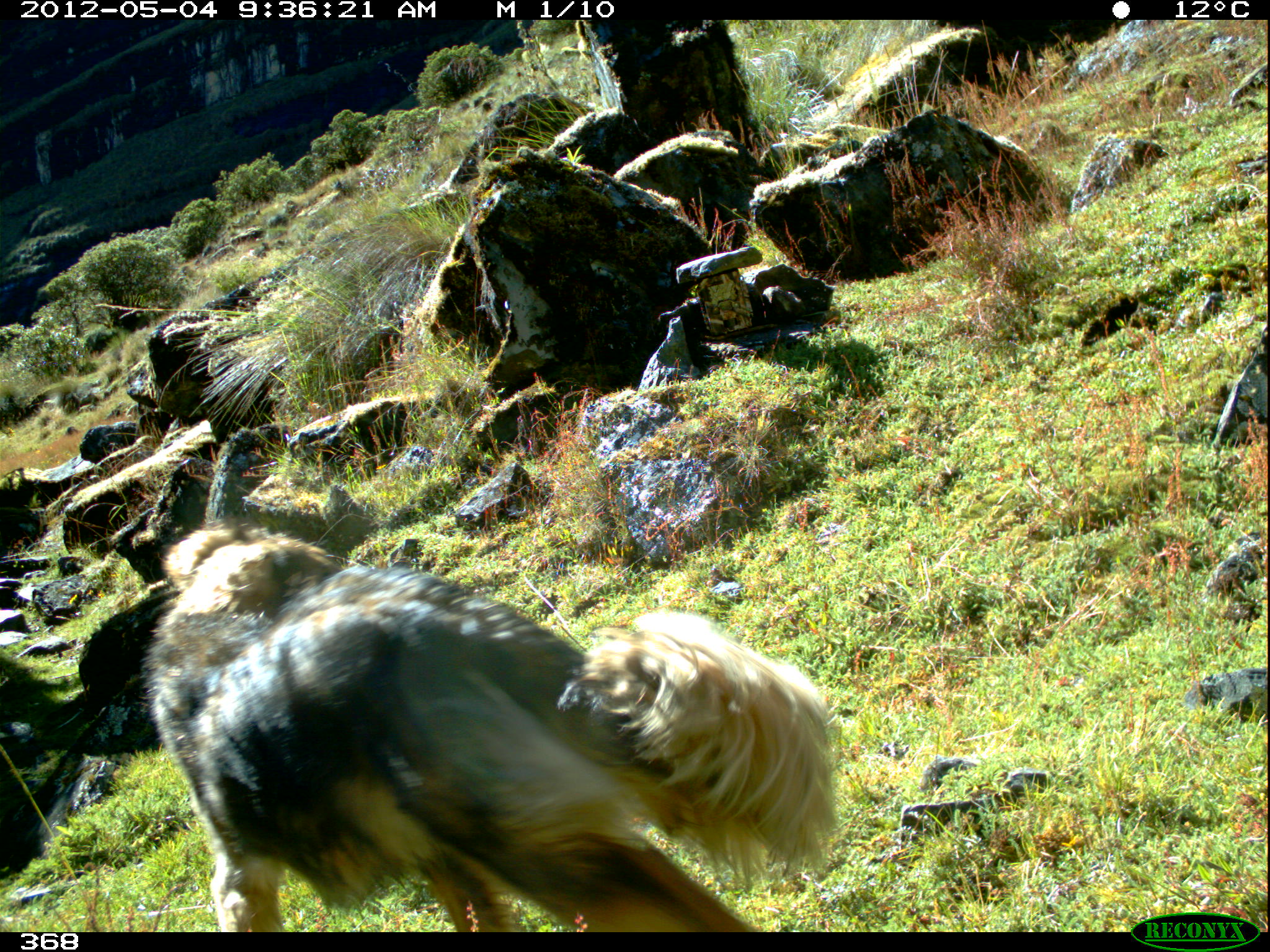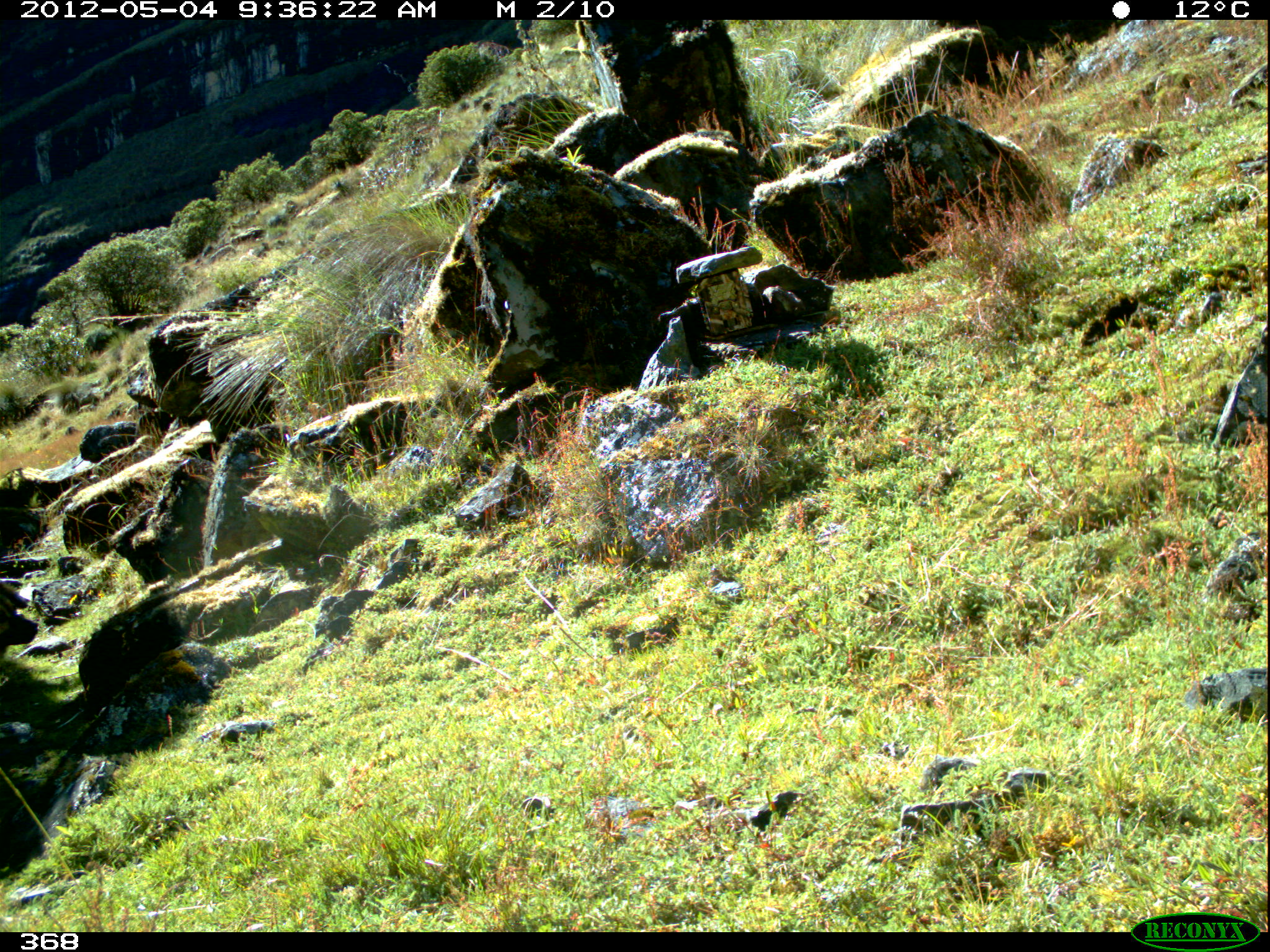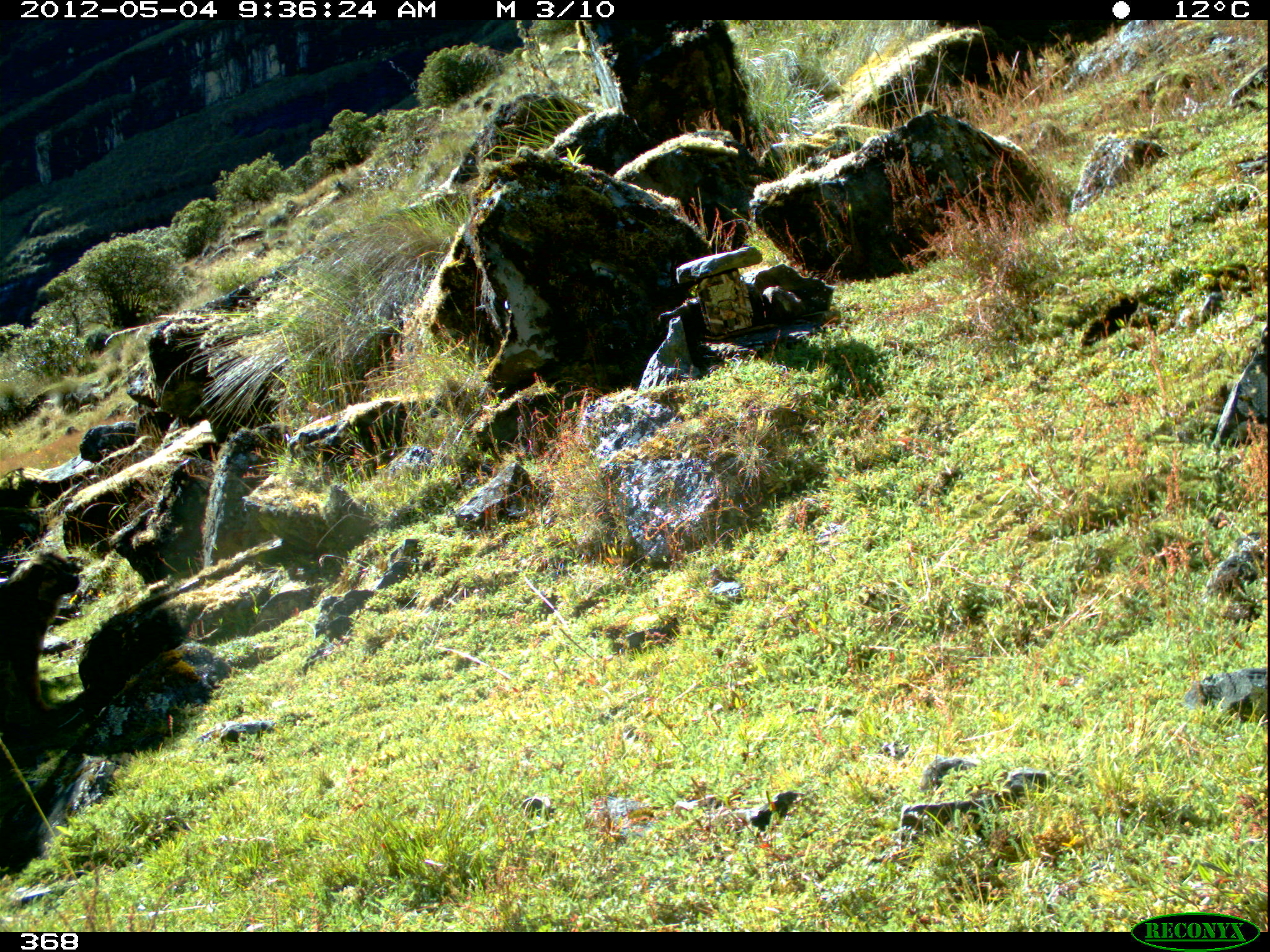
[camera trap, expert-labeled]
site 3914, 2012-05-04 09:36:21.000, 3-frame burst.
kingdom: Animalia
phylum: Chordata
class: Mammalia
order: Carnivora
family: Canidae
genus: Canis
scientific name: Canis familiaris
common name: domestic dog